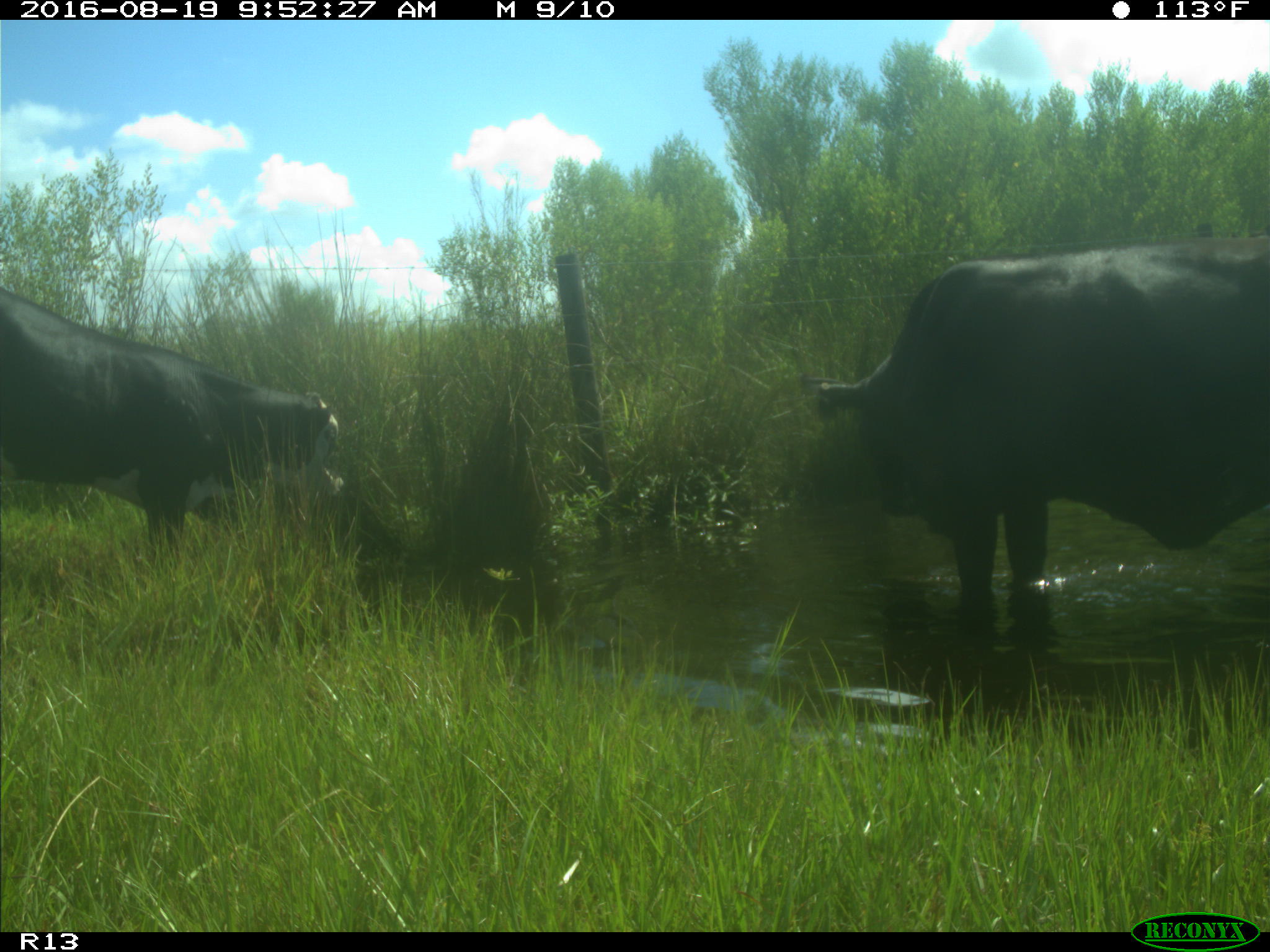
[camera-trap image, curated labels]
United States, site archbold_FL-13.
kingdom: Animalia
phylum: Chordata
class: Mammalia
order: Artiodactyla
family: Bovidae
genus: Bos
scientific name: Bos taurus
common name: domestic cow